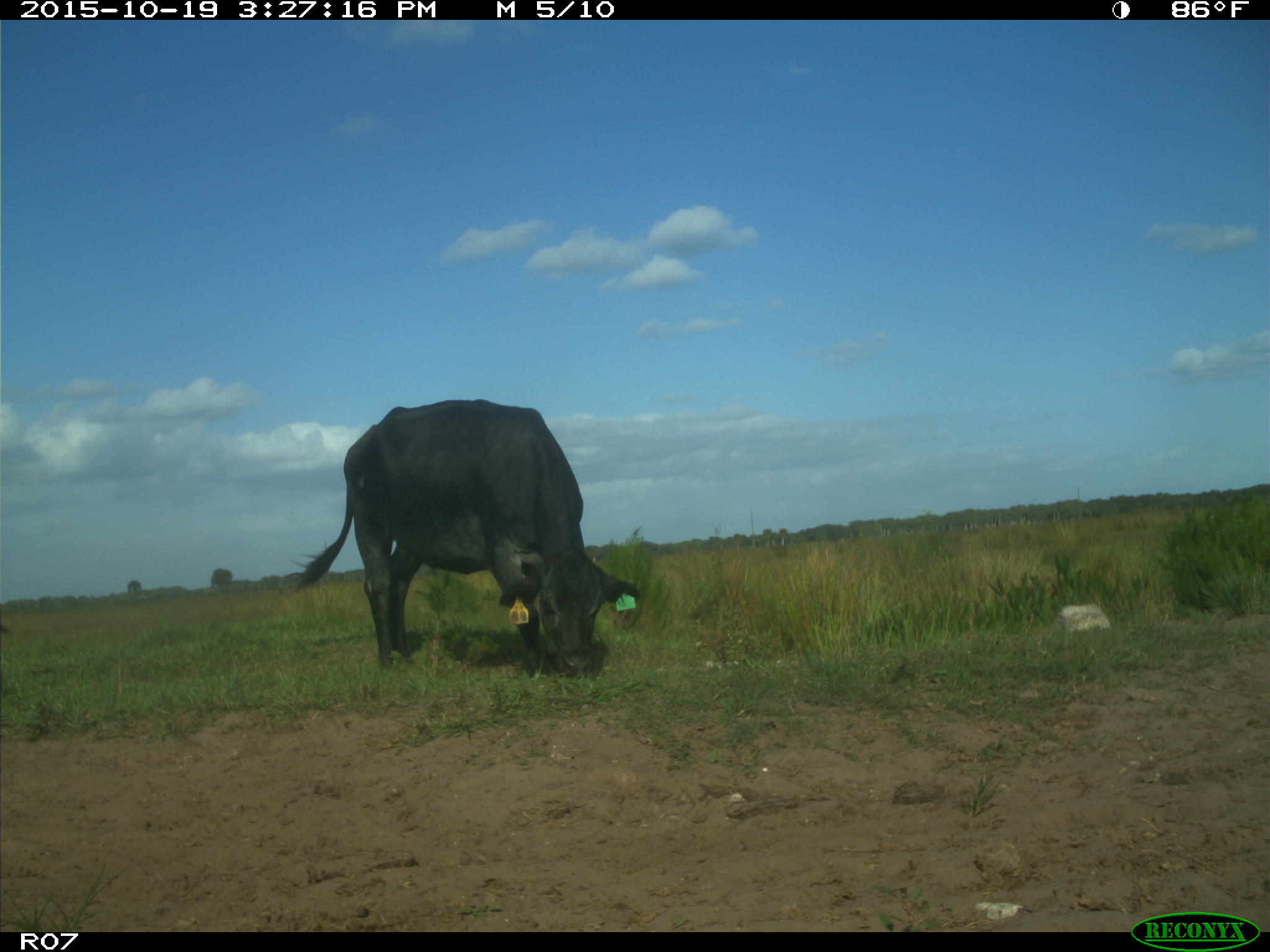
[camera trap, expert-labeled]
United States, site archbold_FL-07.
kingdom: Animalia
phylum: Chordata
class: Mammalia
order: Artiodactyla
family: Bovidae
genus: Bos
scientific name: Bos taurus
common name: domestic cow